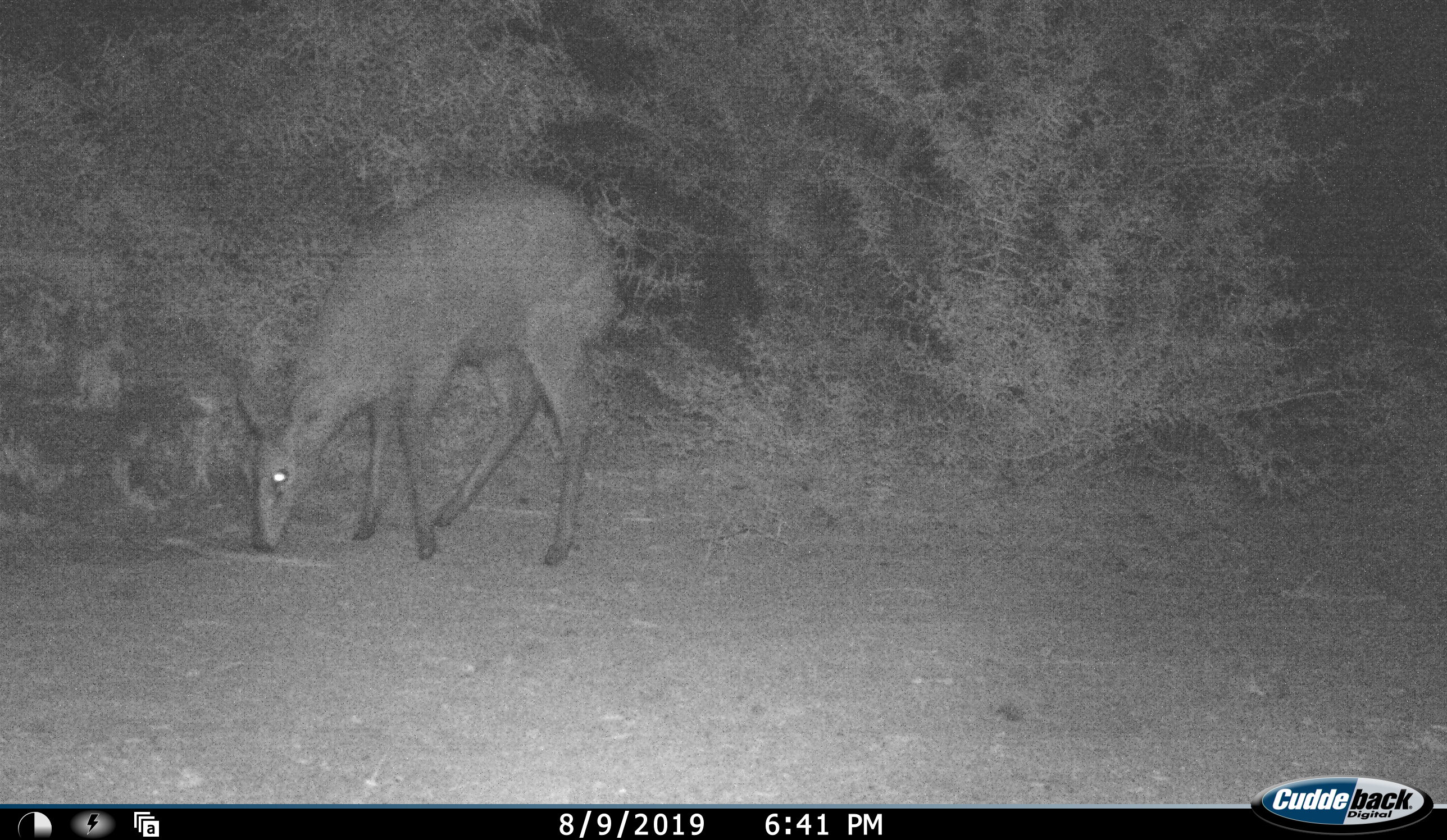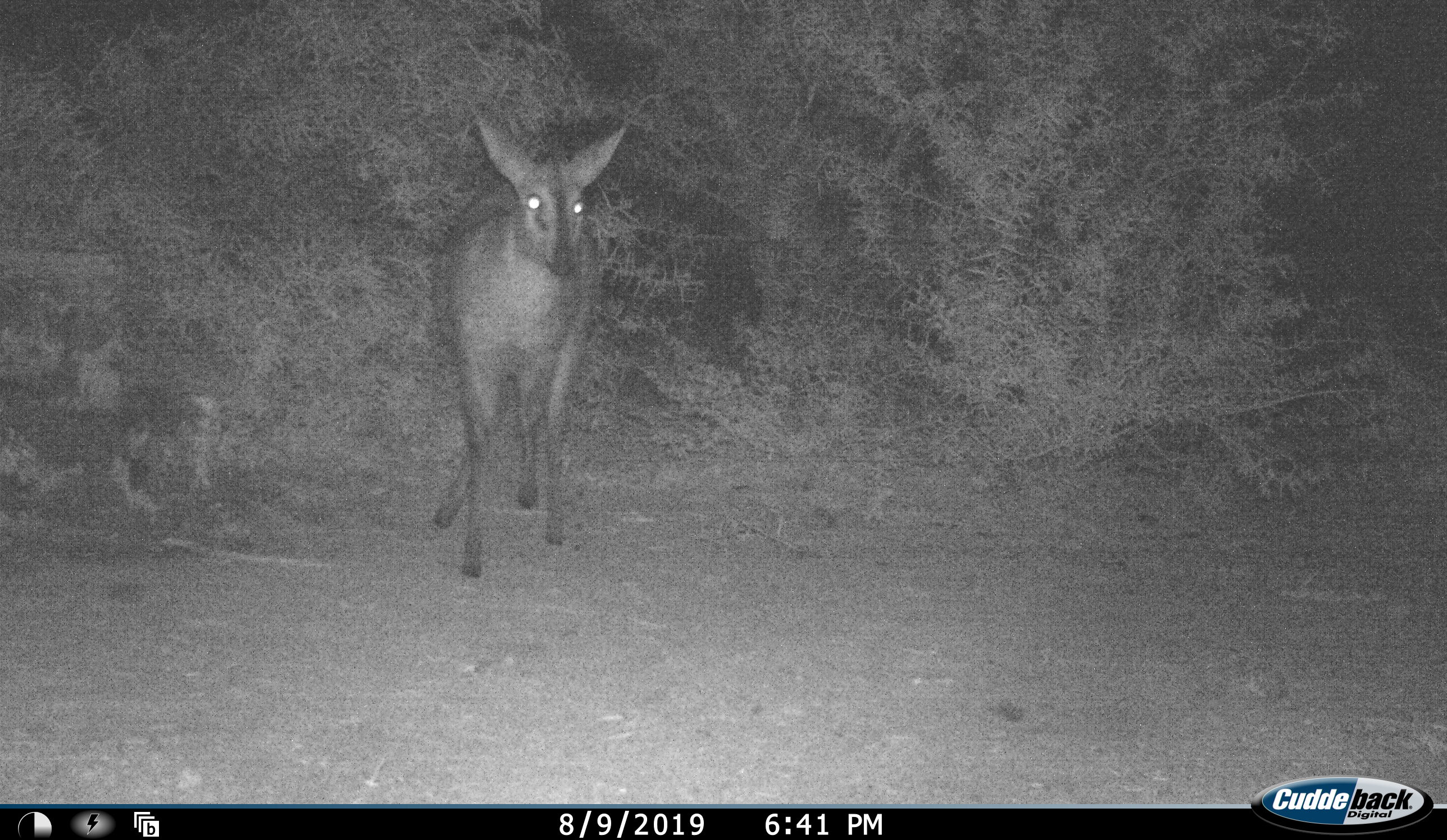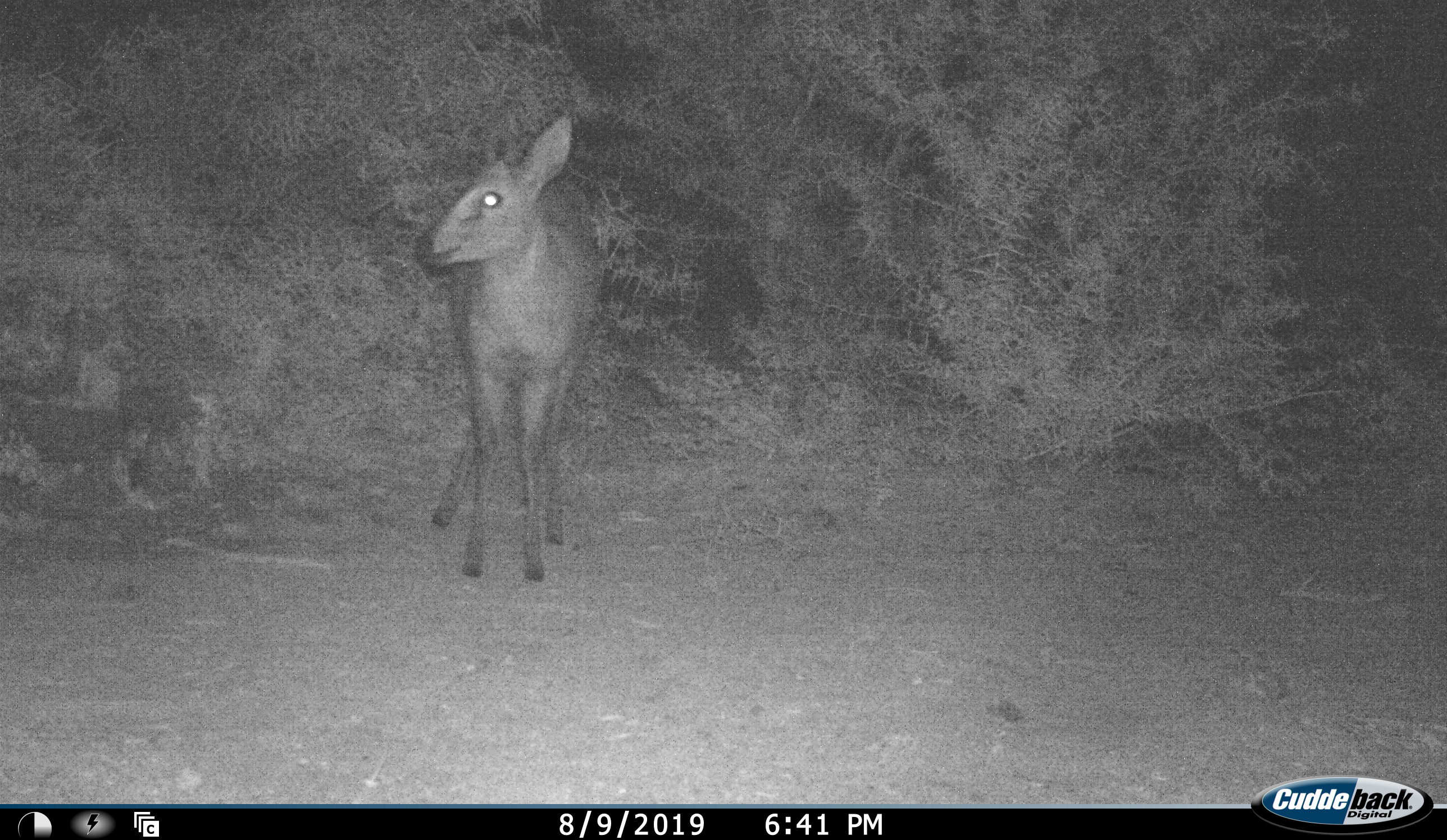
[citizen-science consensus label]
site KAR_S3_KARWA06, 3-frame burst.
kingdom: Animalia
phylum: Chordata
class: Mammalia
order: Artiodactyla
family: Bovidae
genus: Sylvicapra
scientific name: Sylvicapra grimmia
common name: common duiker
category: duikercommongrey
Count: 1.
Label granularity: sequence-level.